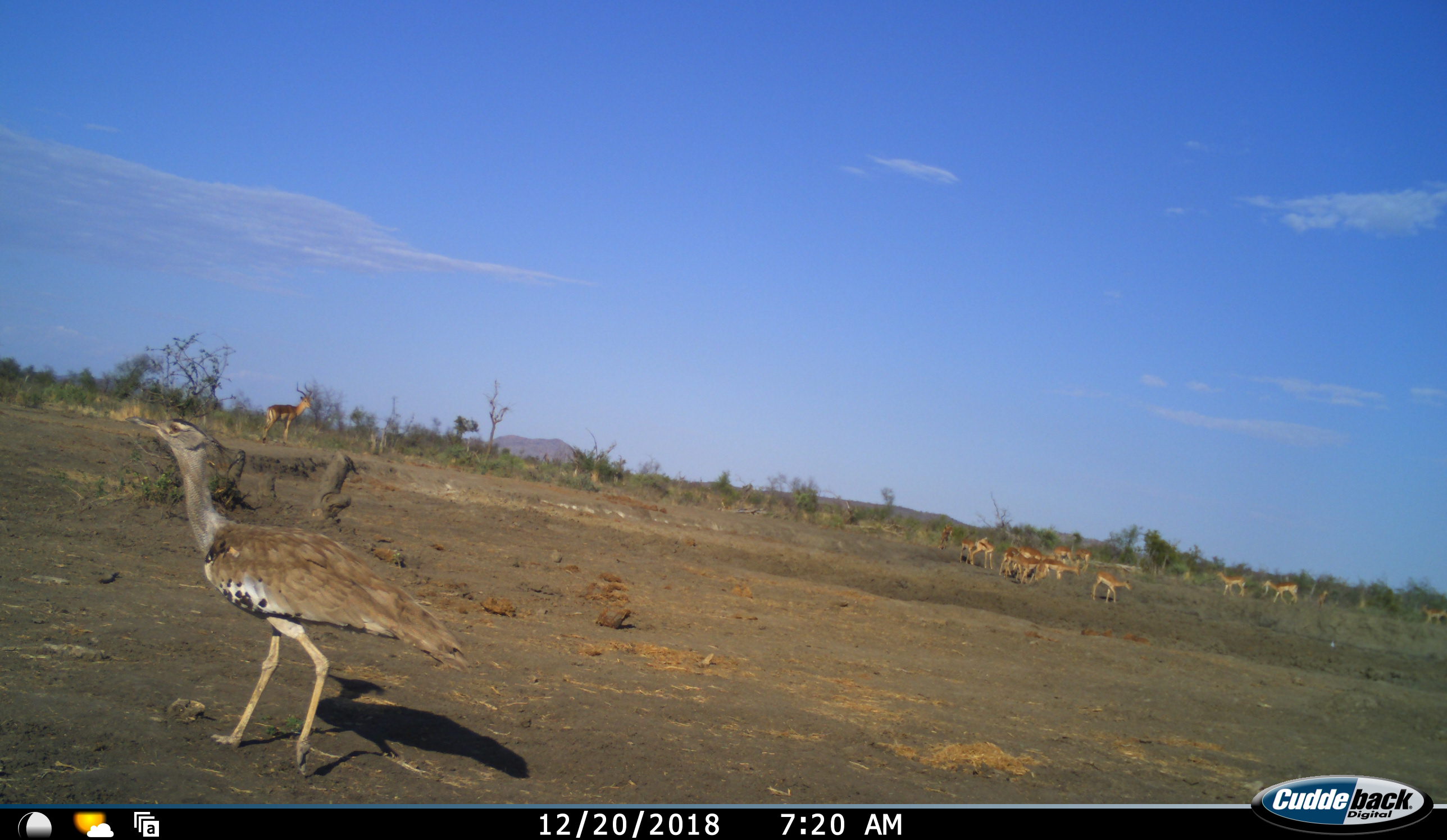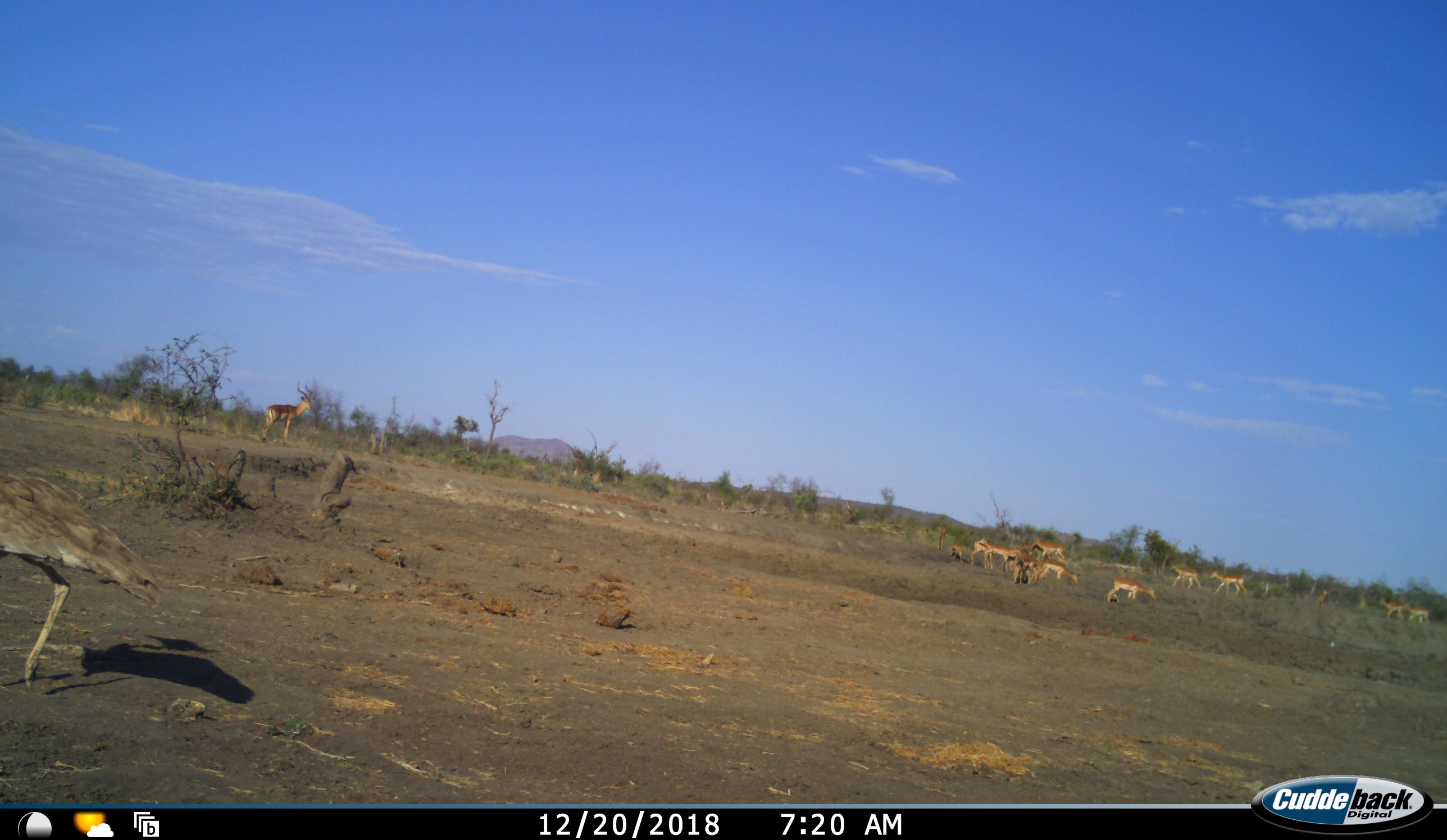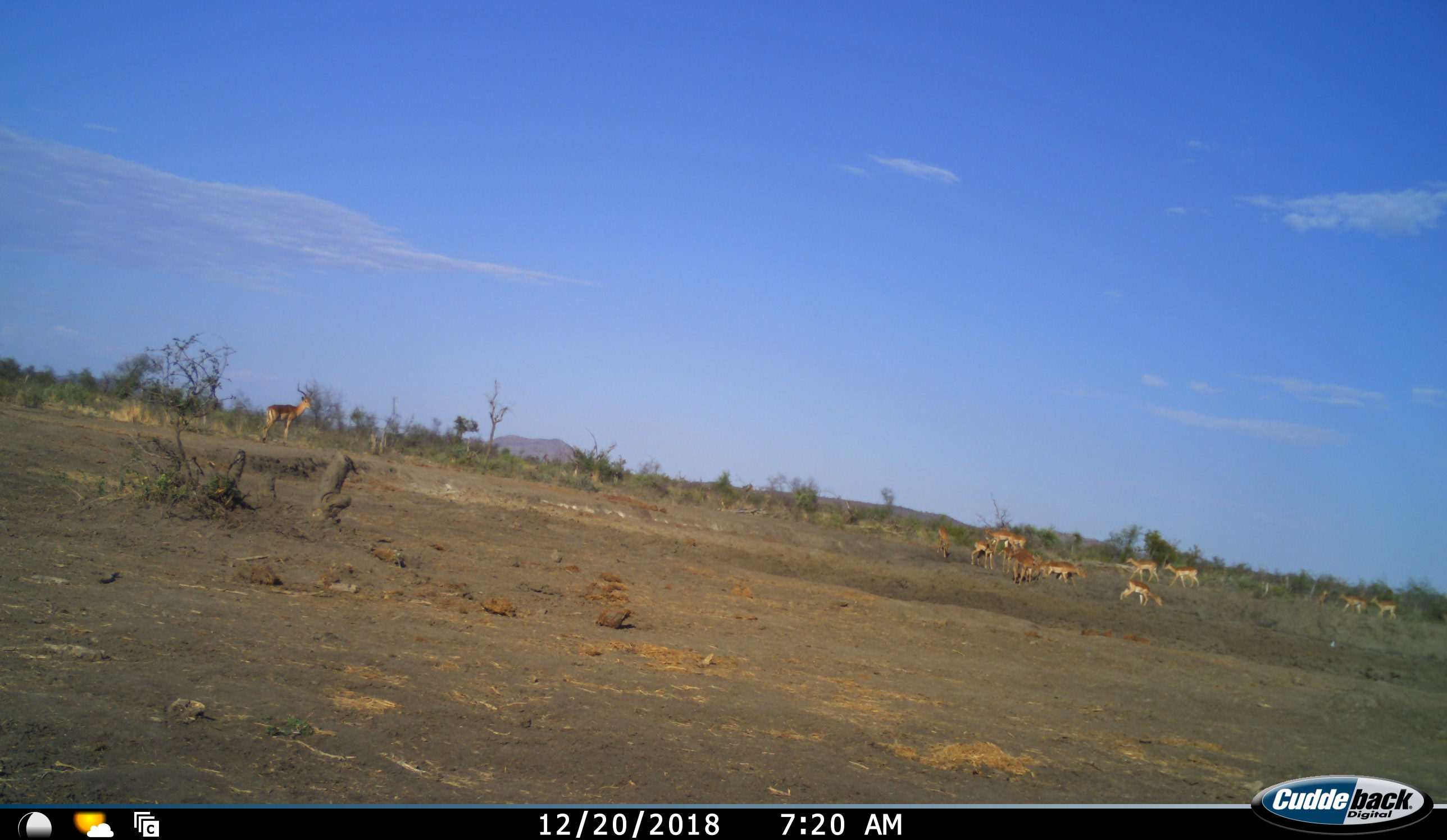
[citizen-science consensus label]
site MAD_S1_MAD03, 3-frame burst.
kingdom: Animalia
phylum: Chordata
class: Aves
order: Otidiformes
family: Otididae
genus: Ardeotis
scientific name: Ardeotis kori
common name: kori bustard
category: bustardkori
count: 1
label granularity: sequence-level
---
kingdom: Animalia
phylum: Chordata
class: Mammalia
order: Artiodactyla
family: Bovidae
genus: Aepyceros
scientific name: Aepyceros melampus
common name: impala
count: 11-50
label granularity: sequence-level